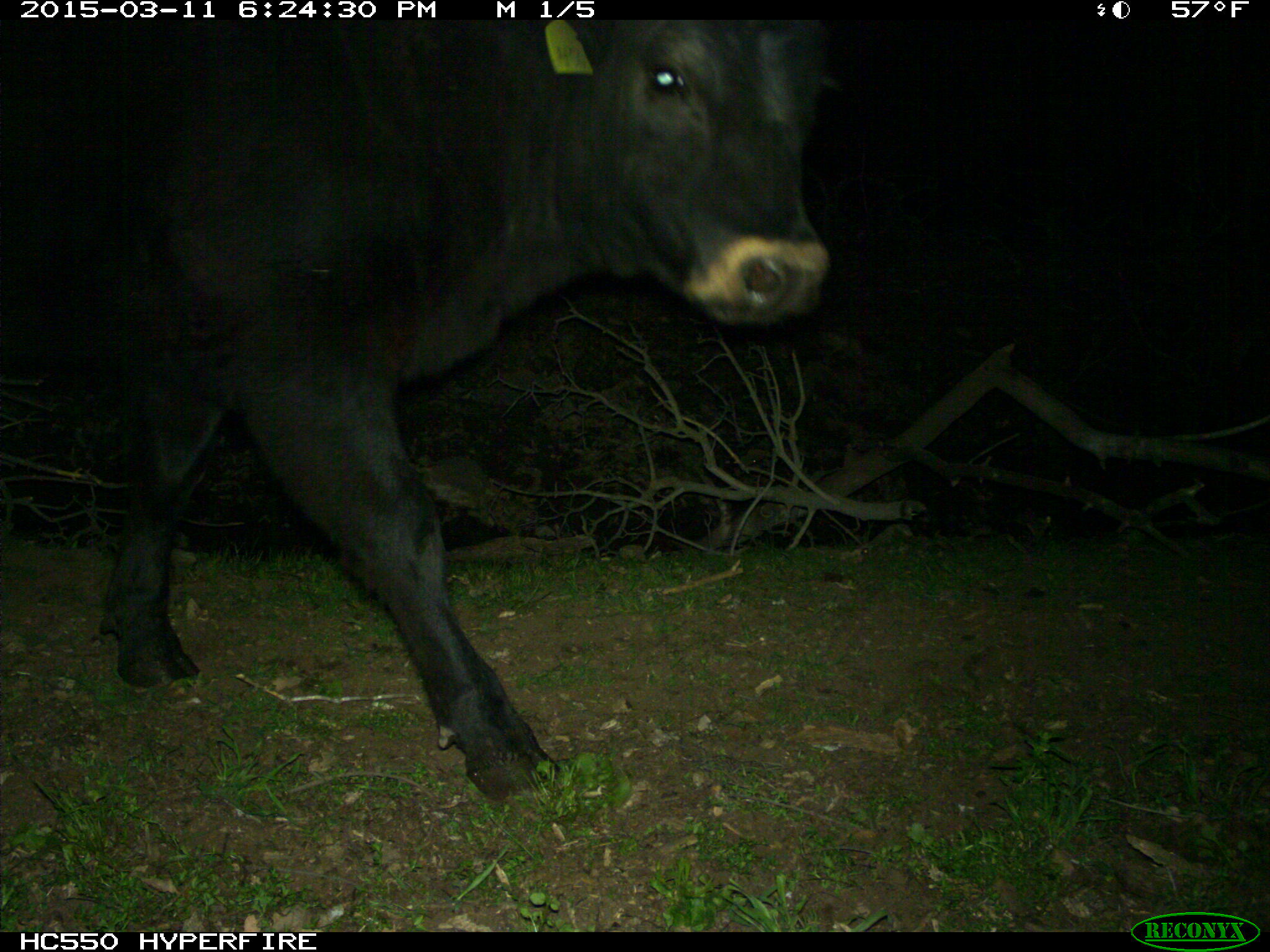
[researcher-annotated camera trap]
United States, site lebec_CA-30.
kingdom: Animalia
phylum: Chordata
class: Mammalia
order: Artiodactyla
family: Bovidae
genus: Bos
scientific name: Bos taurus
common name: domestic cow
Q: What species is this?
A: Bos taurus (domestic cow).